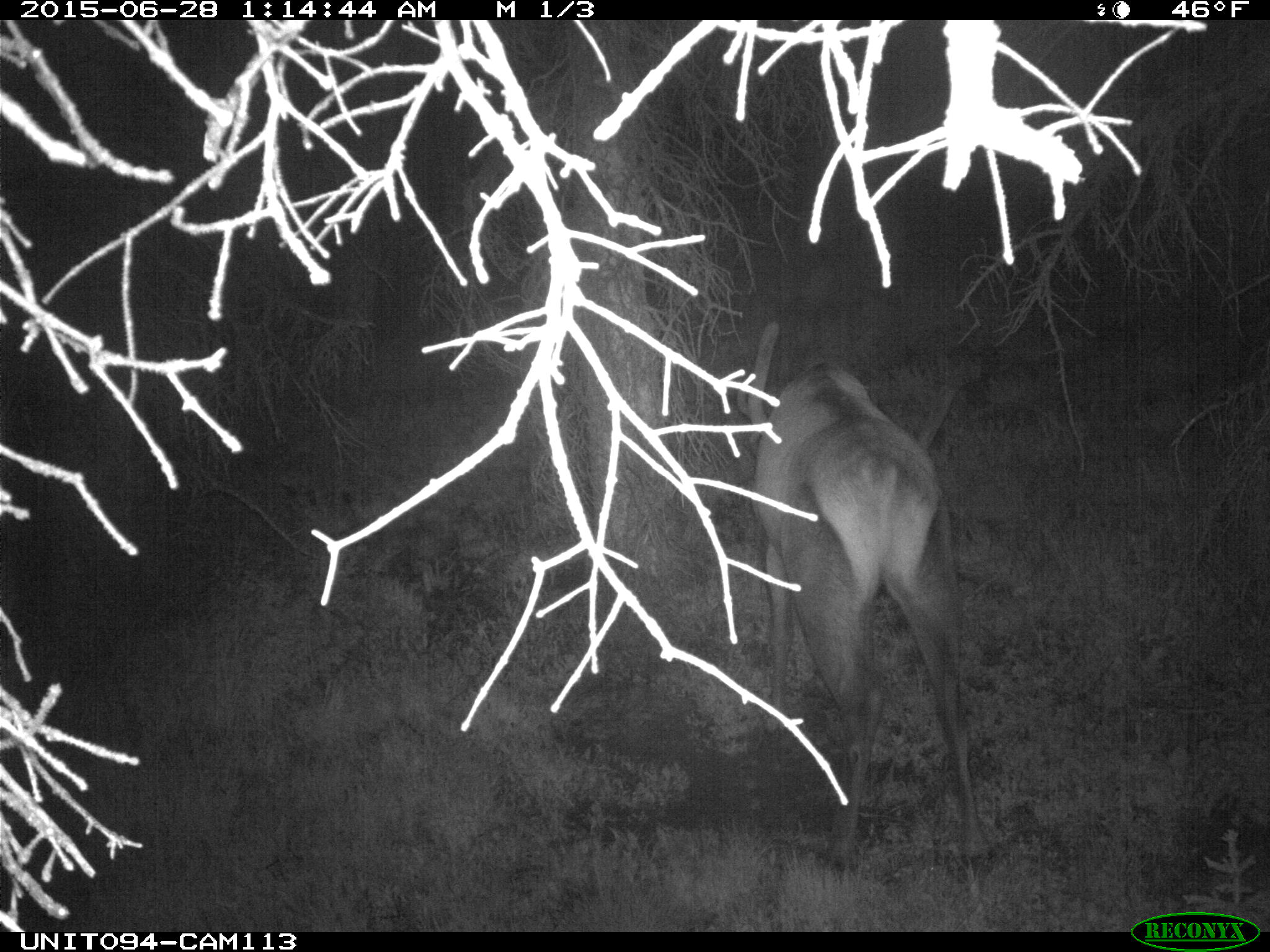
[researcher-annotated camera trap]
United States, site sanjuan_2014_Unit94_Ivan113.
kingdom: Animalia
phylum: Chordata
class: Mammalia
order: Artiodactyla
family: Cervidae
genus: Cervus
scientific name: Cervus elaphus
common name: red deer